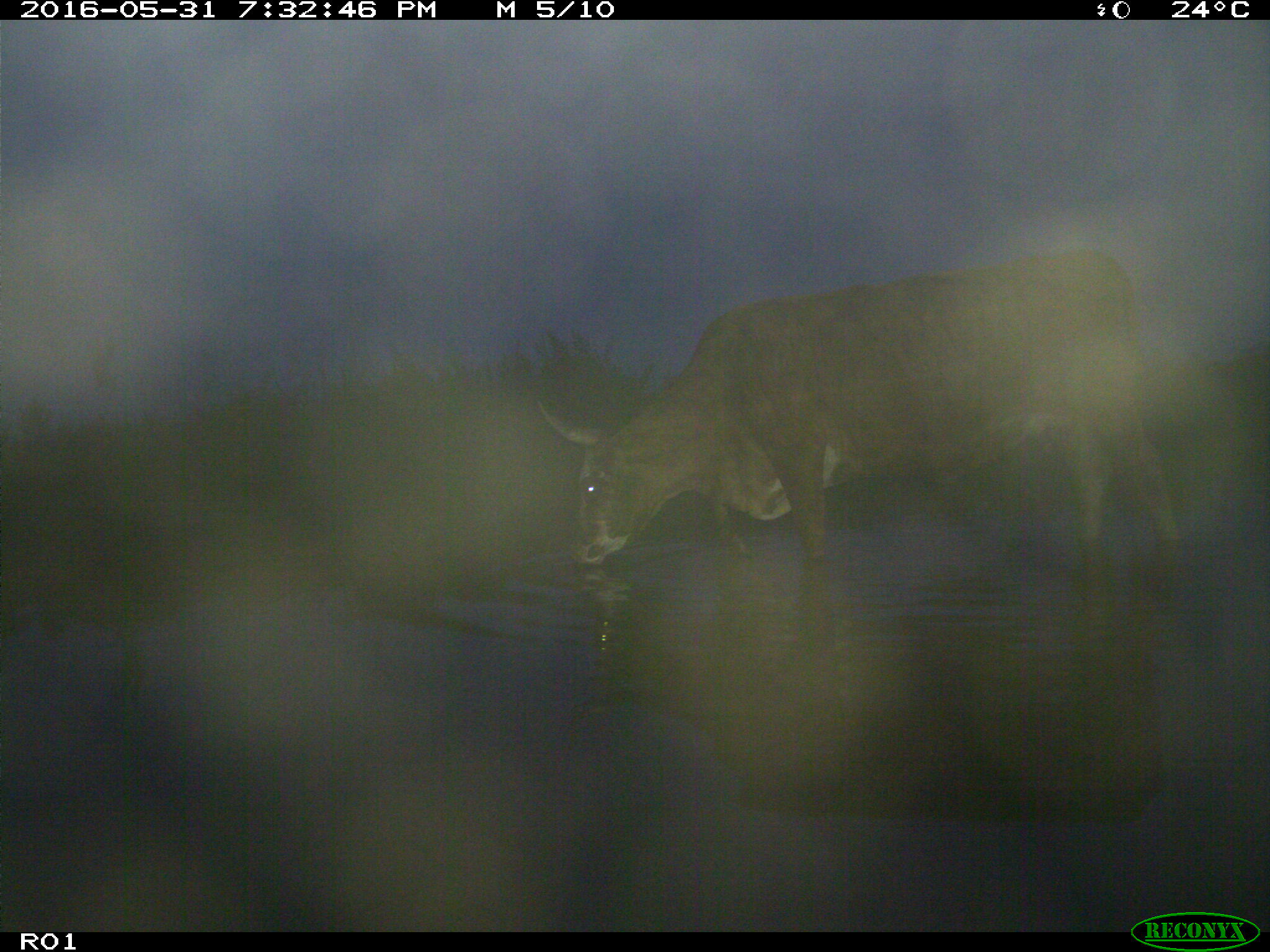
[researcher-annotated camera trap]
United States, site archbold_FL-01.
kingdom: Animalia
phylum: Chordata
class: Mammalia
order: Artiodactyla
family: Bovidae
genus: Bos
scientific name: Bos taurus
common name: domestic cow